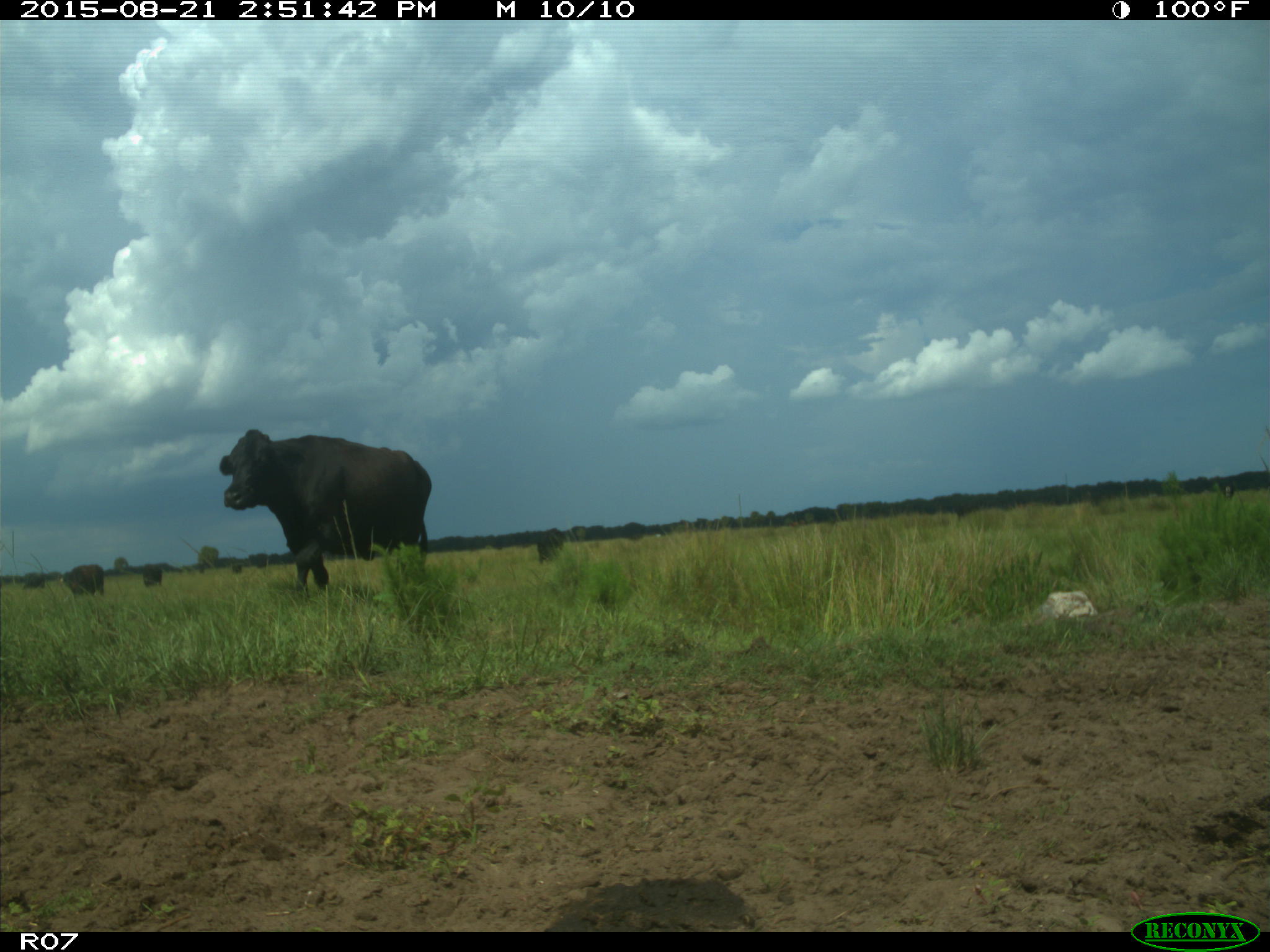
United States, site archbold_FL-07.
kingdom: Animalia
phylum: Chordata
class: Mammalia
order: Artiodactyla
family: Bovidae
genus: Bos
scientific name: Bos taurus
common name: domestic cow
Bos taurus (domestic cow).